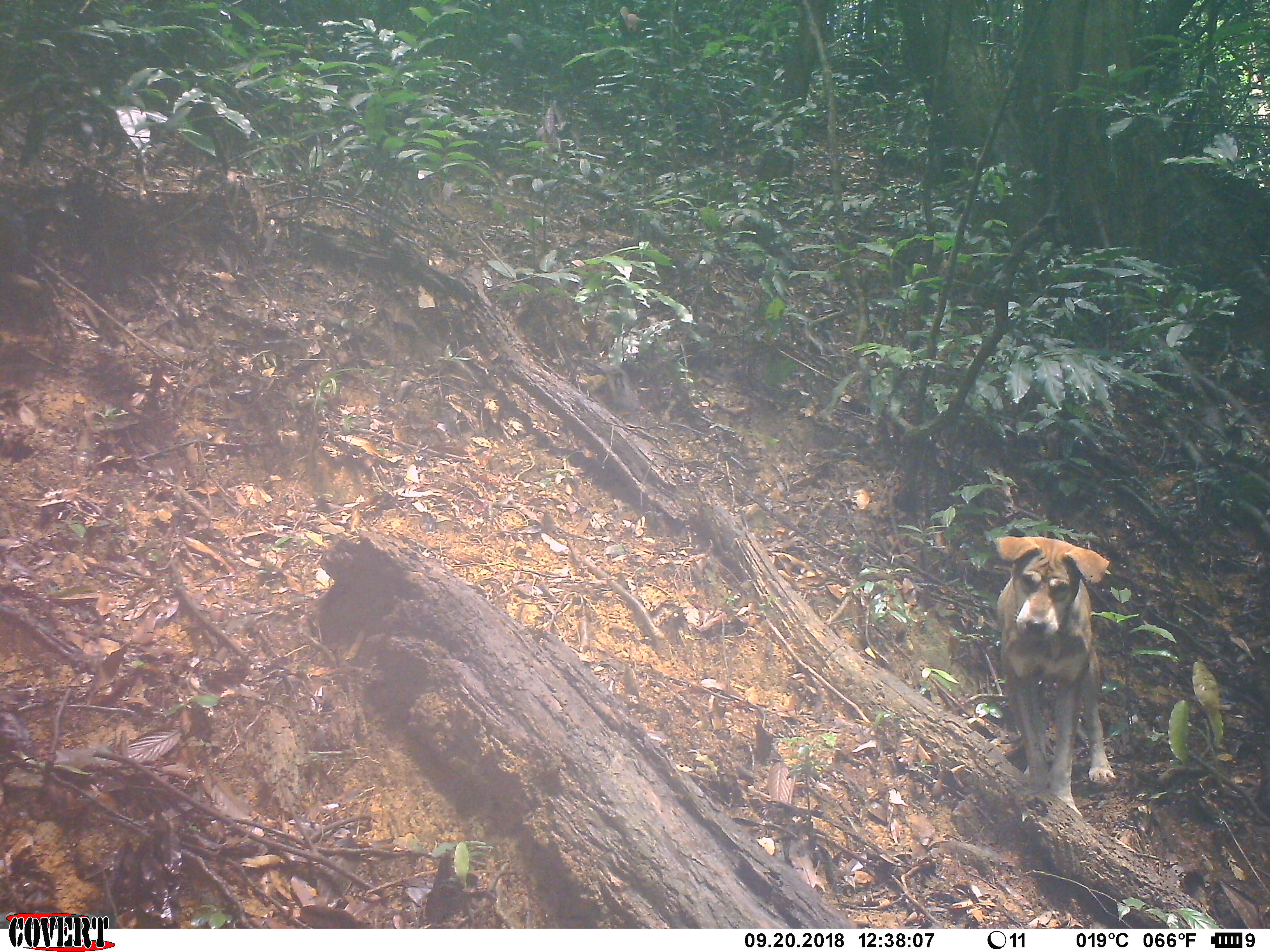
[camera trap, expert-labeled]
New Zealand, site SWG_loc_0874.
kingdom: Animalia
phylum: Chordata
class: Mammalia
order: Carnivora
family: Canidae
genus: Canis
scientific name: Canis familiaris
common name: domestic dog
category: dog